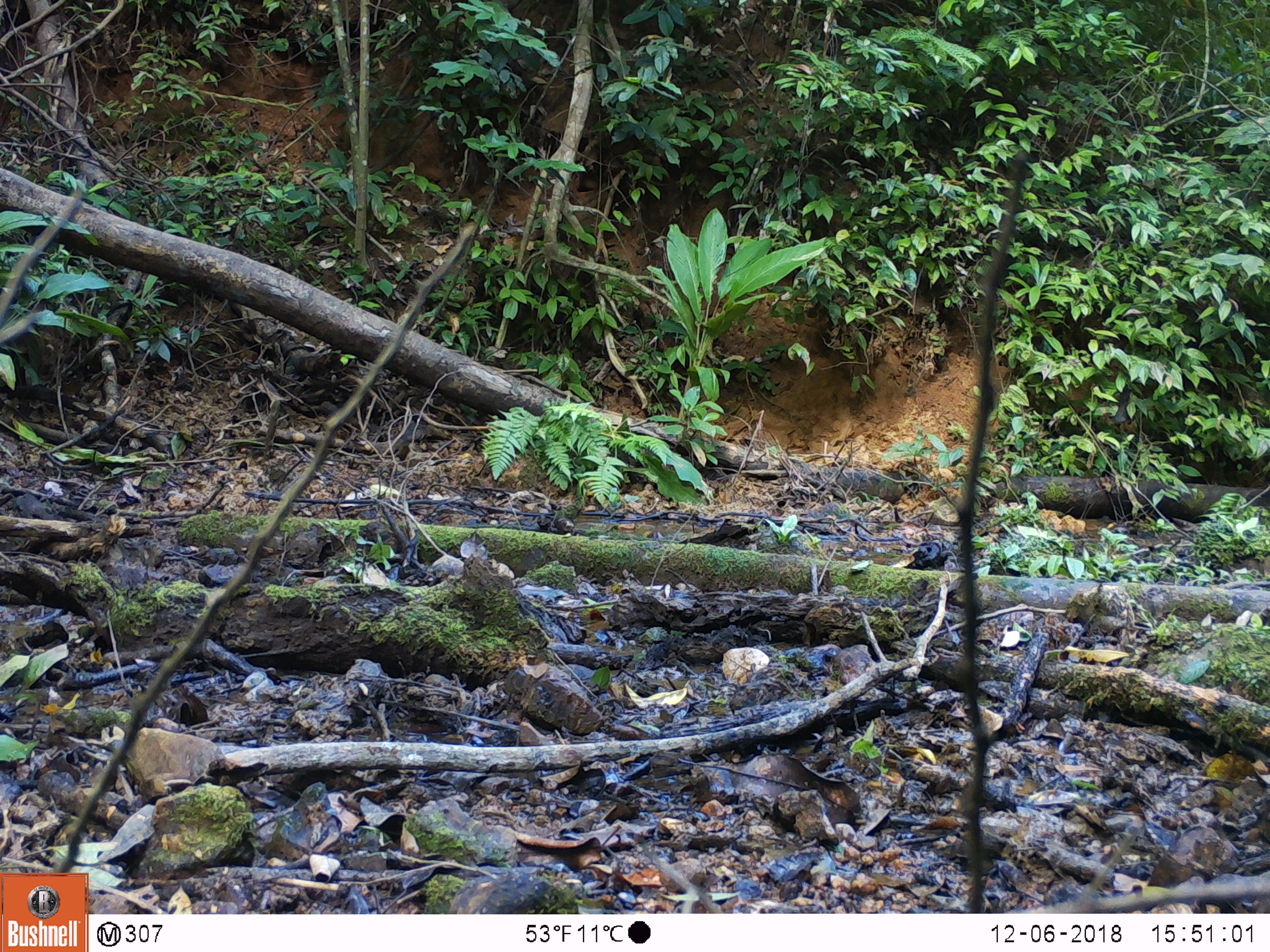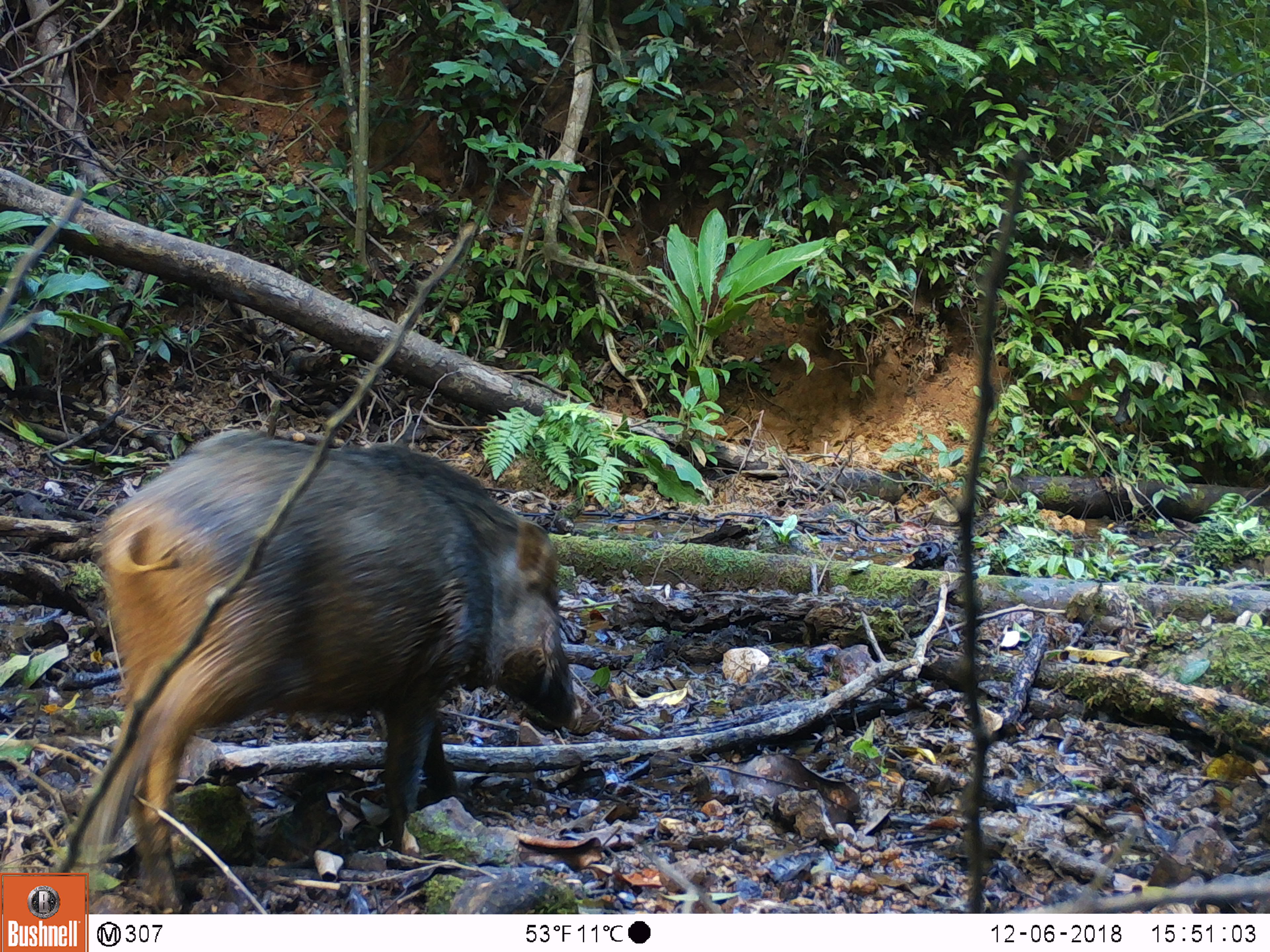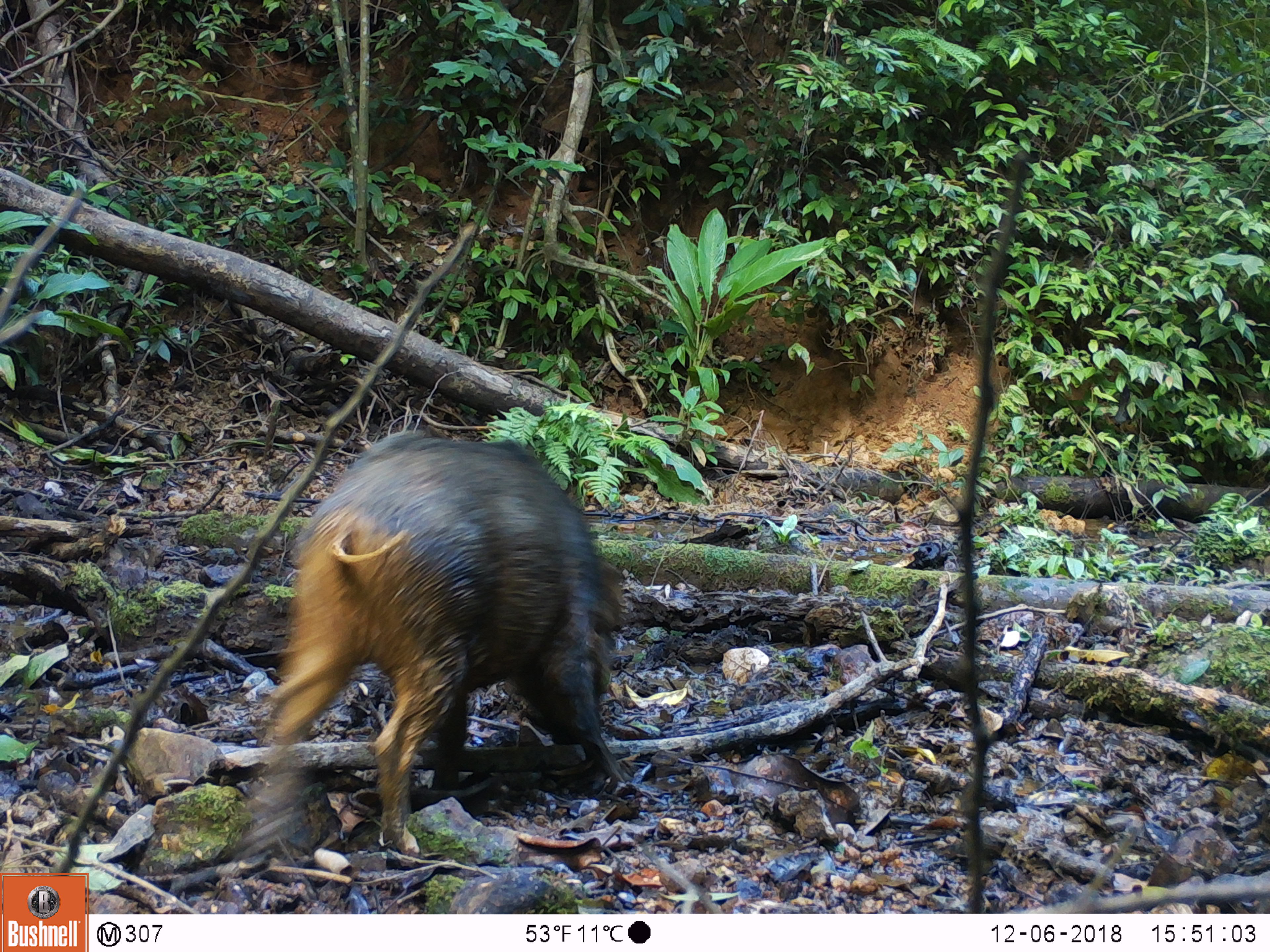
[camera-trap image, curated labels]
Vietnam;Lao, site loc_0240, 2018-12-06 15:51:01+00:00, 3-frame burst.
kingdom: Animalia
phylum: Chordata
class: Mammalia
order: Artiodactyla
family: Suidae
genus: Sus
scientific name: Sus scrofa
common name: eurasian wild pig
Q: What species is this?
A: Eurasian wild pig (Sus scrofa).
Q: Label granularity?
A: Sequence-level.